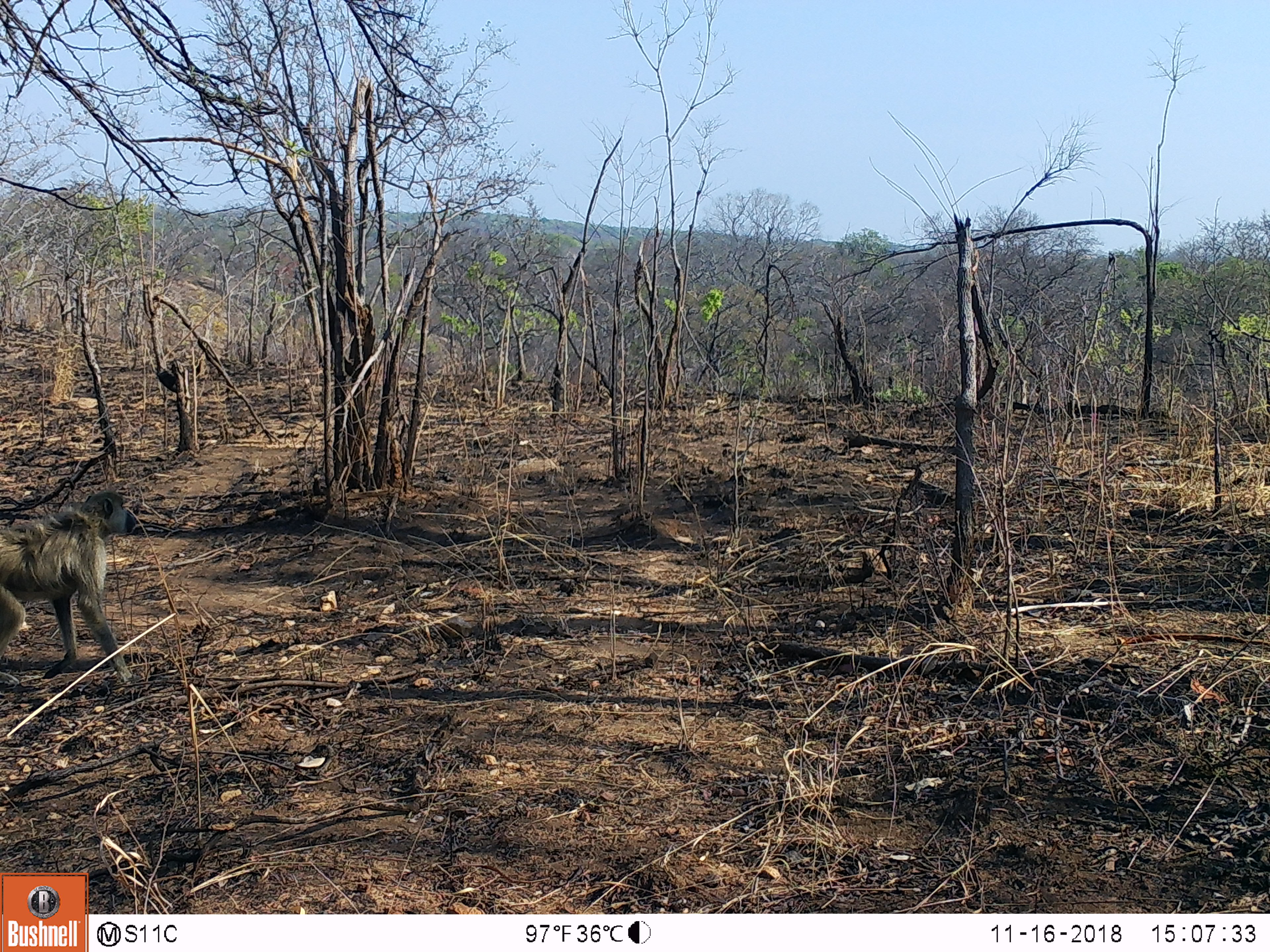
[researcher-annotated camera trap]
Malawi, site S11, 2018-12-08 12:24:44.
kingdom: Animalia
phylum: Chordata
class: Mammalia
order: Primates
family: Cercopithecidae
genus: Papio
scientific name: Papio cynocephalus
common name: yellow baboon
Yellow baboon (Papio cynocephalus), count 1.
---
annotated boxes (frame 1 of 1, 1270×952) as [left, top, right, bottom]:
yellow baboon: [0, 477, 131, 684]